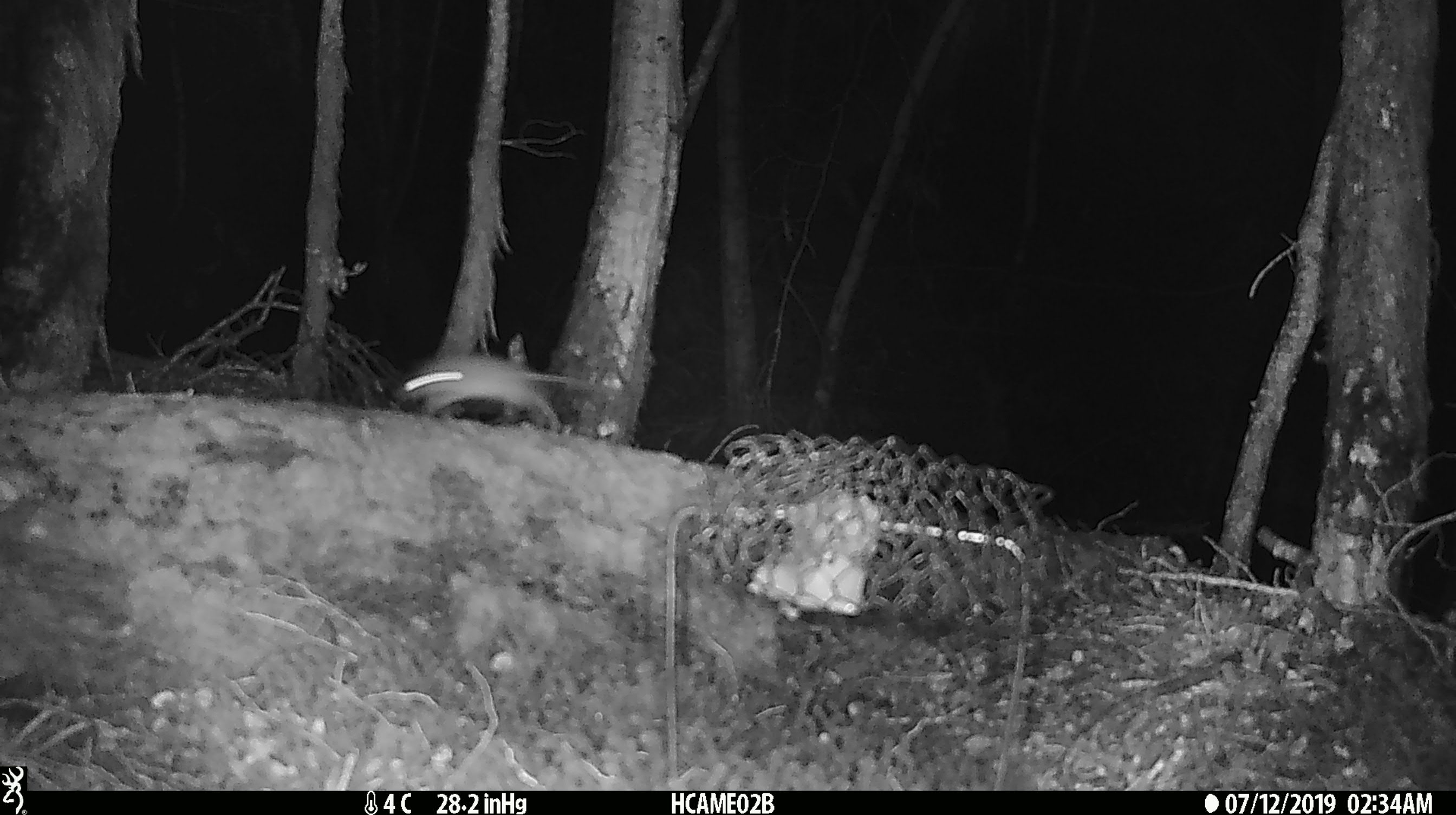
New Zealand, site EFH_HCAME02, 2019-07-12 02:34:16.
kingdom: Animalia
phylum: Chordata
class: Mammalia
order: Rodentia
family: Muridae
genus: Mus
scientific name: Mus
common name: mouse